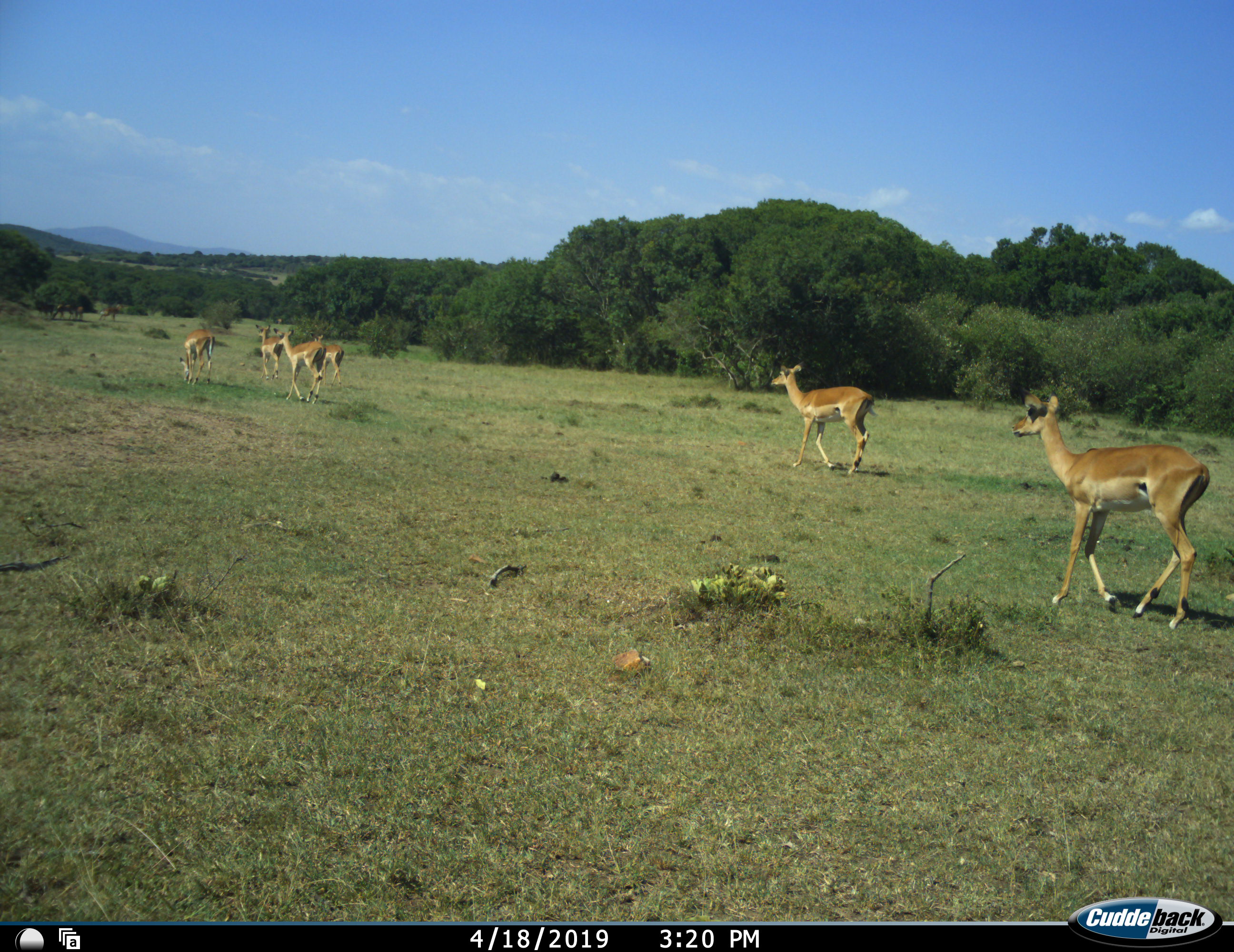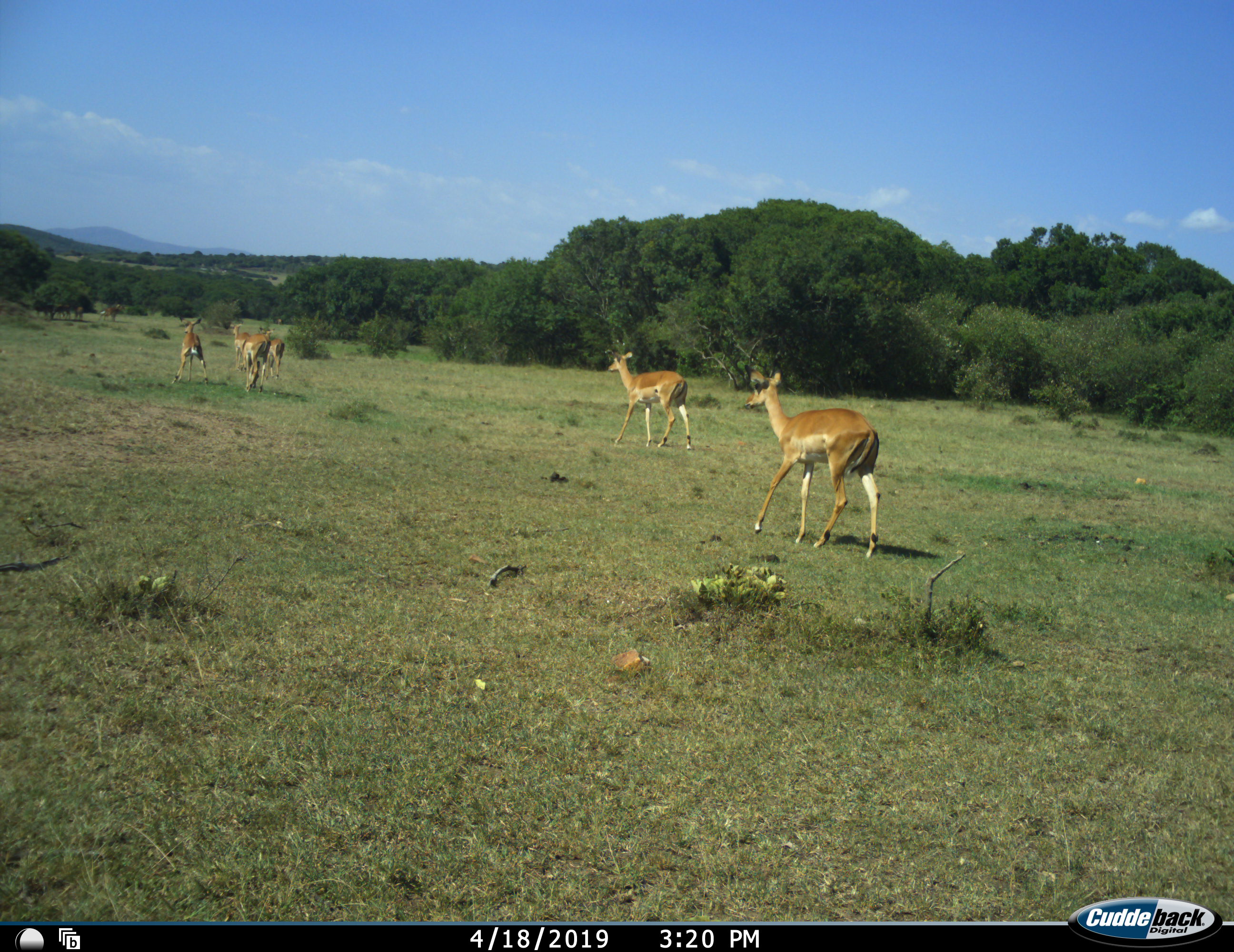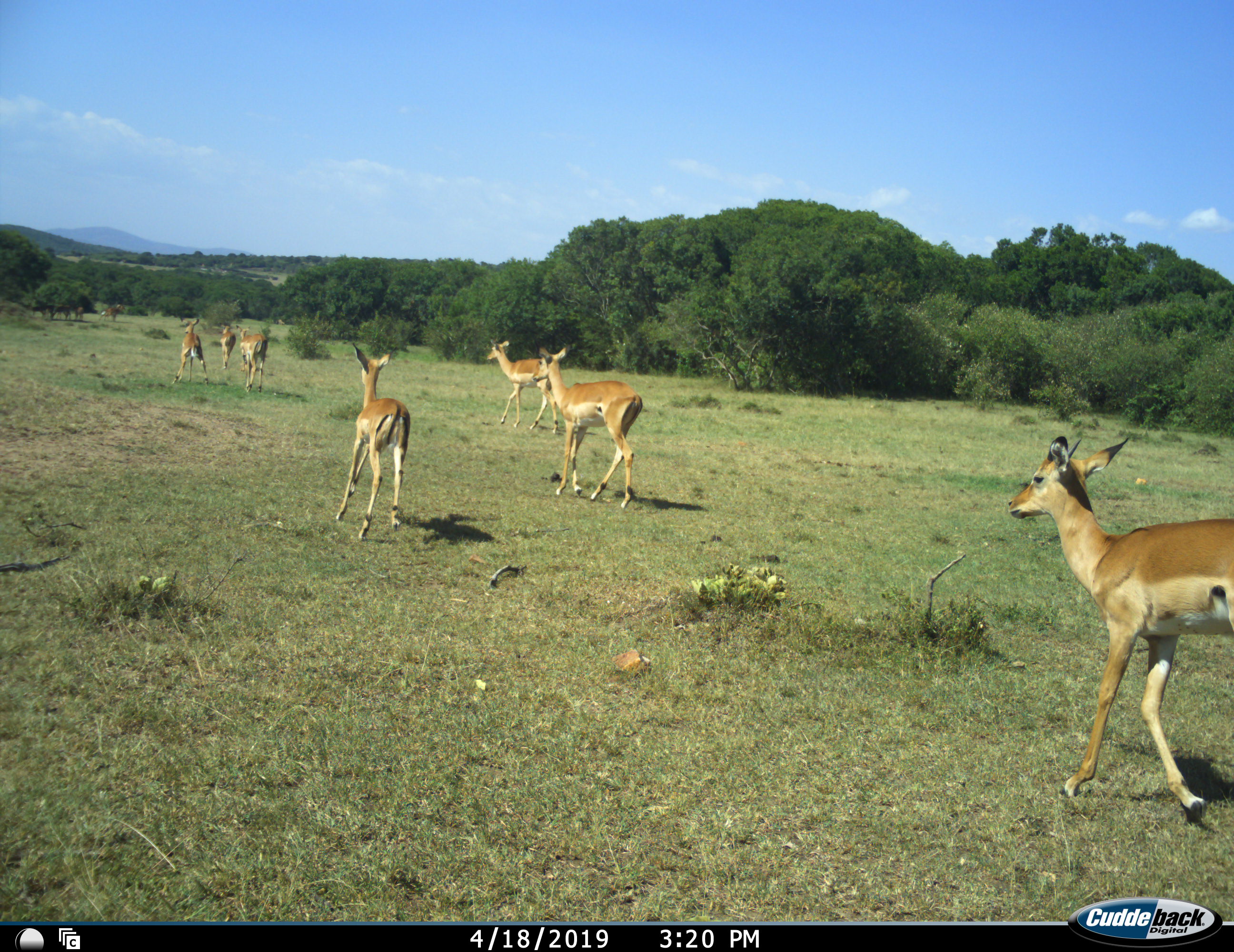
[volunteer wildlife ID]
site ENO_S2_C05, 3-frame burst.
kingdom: Animalia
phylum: Chordata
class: Mammalia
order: Artiodactyla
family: Bovidae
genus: Aepyceros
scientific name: Aepyceros melampus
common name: impala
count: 7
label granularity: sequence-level